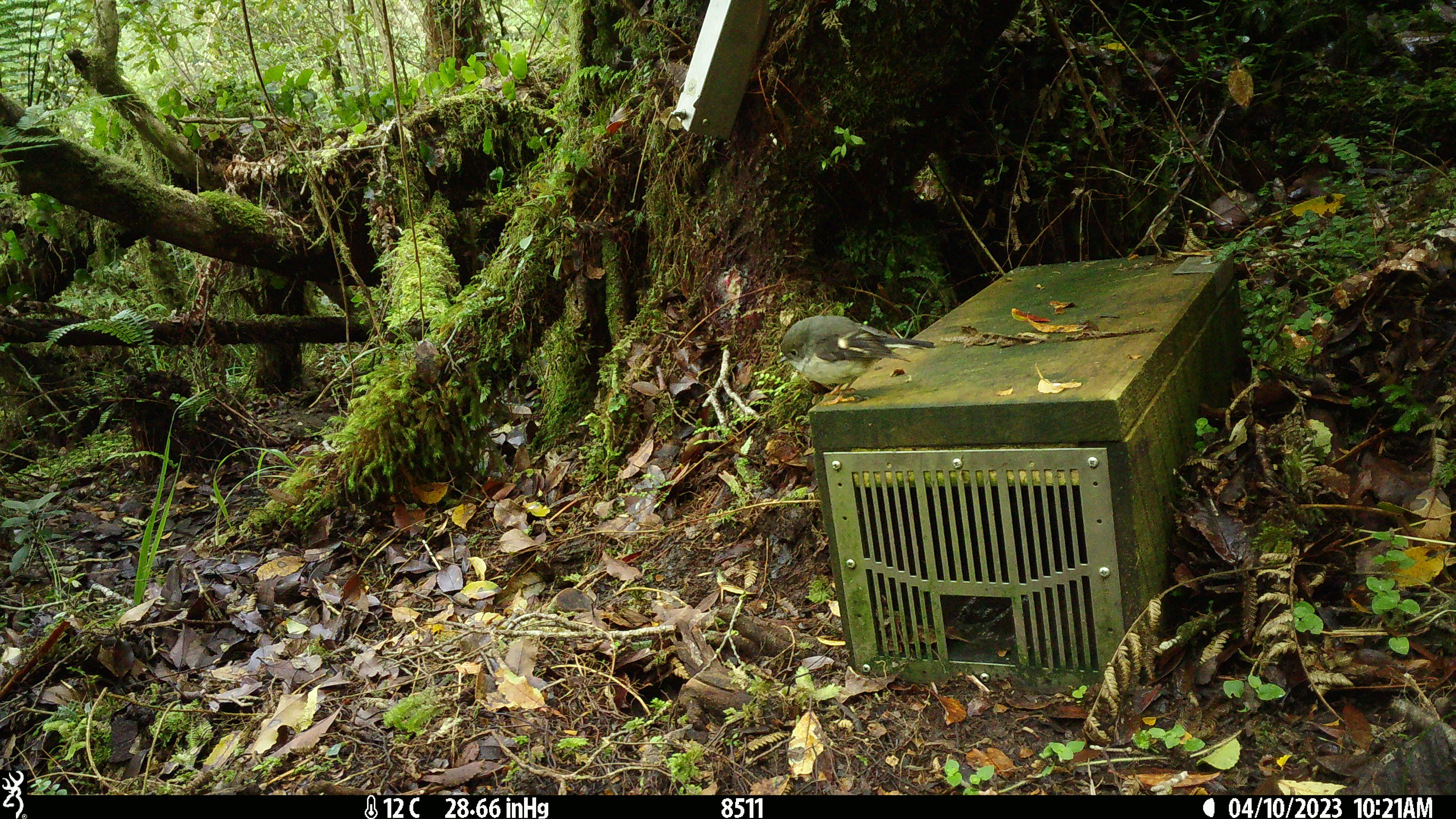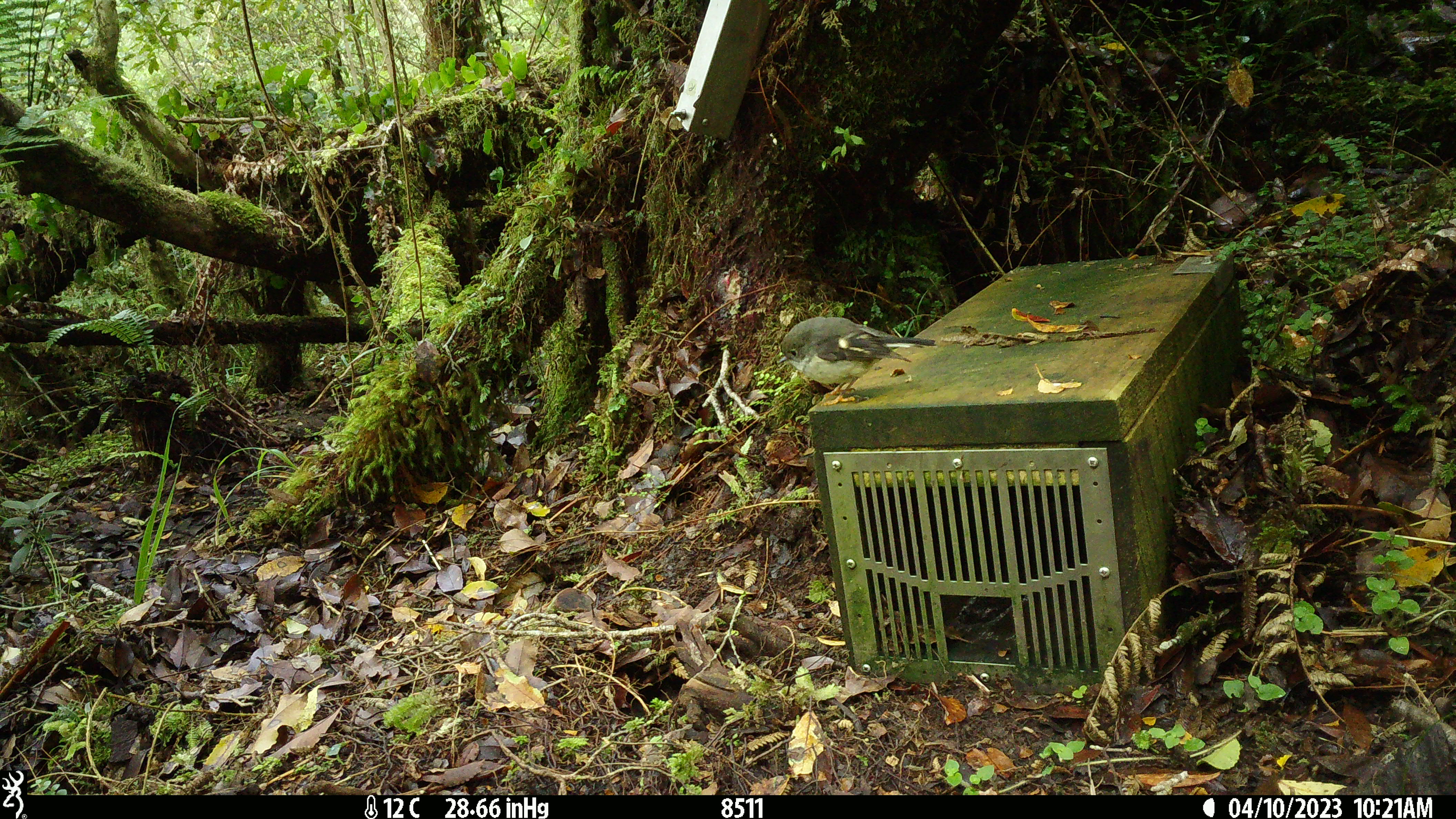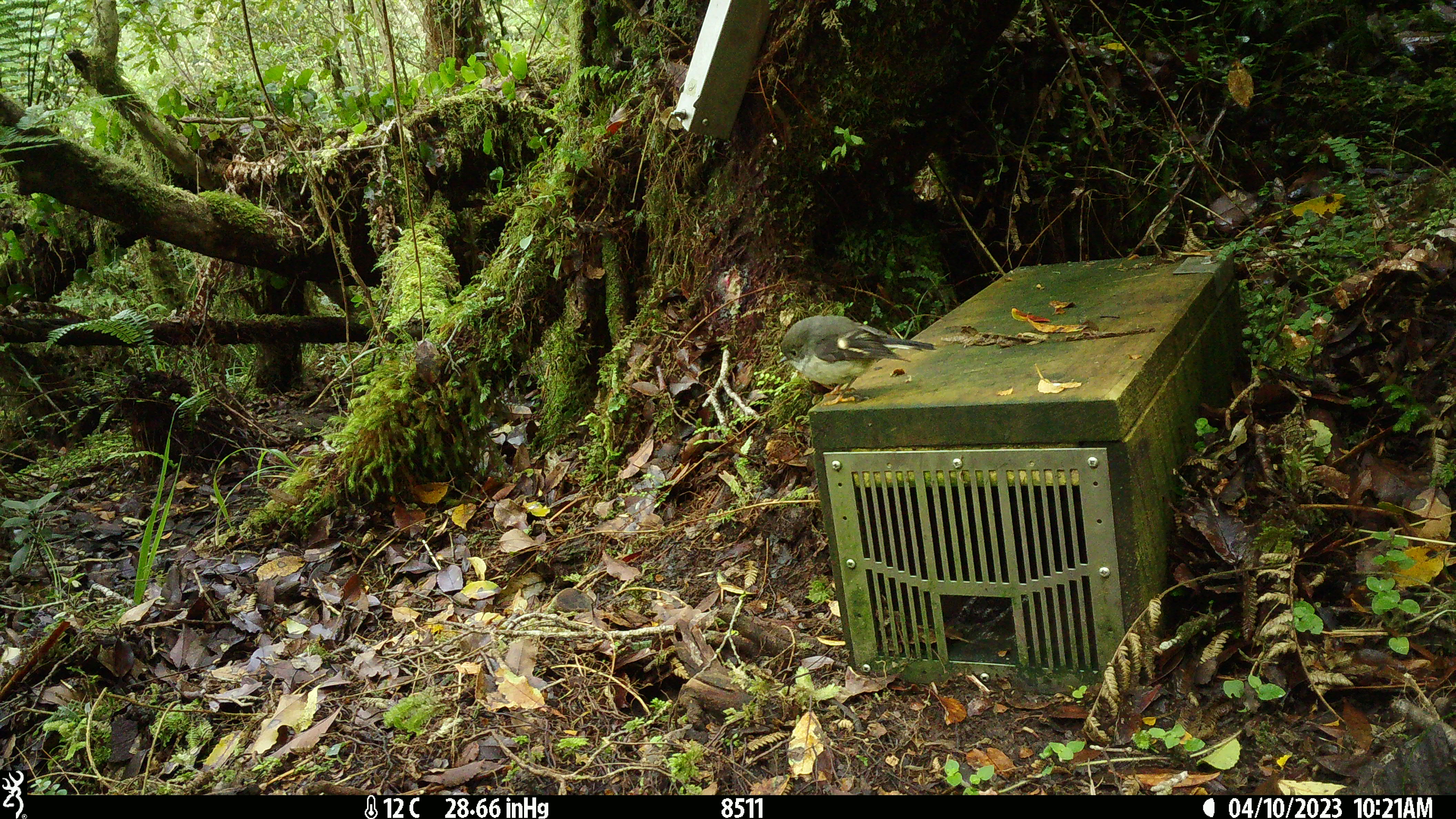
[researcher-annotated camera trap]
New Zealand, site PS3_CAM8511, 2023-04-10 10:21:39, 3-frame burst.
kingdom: Animalia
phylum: Chordata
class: Aves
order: Passeriformes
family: Petroicidae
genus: Petroica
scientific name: Petroica macrocephala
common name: tomtit